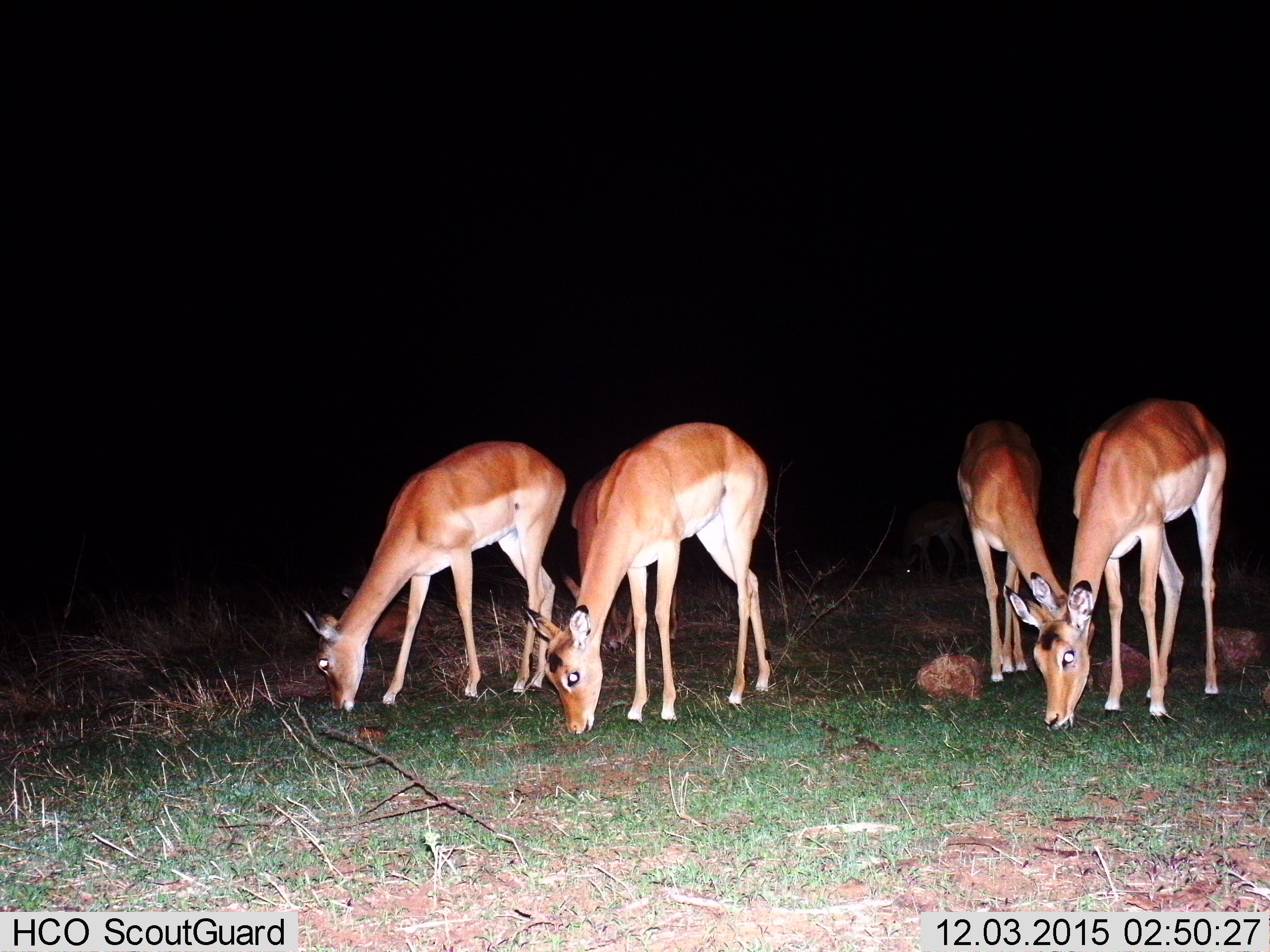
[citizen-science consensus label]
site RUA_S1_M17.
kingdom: Animalia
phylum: Chordata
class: Mammalia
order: Artiodactyla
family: Bovidae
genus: Aepyceros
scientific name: Aepyceros melampus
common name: impala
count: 5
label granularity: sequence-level